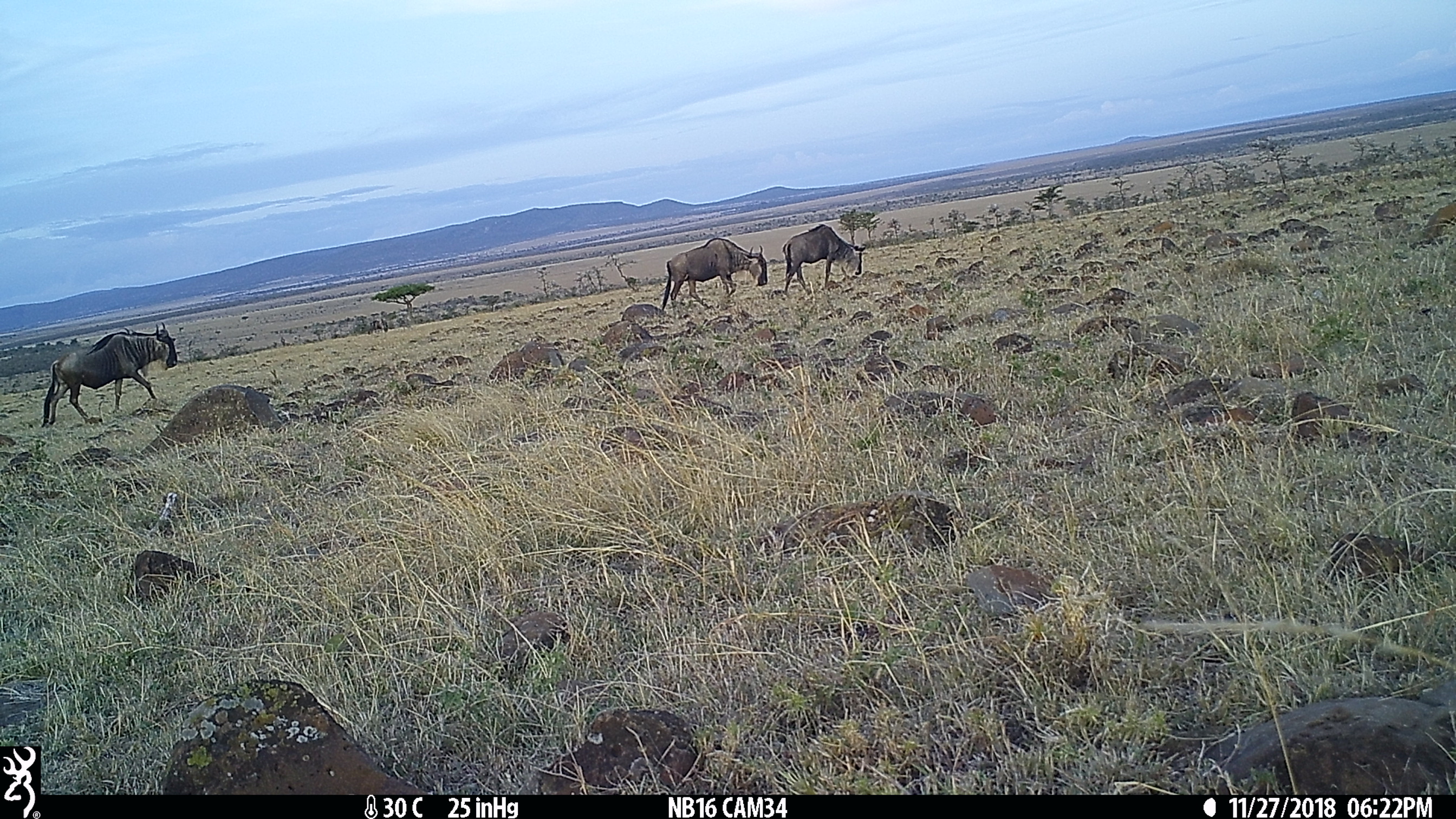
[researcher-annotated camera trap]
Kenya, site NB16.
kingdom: Animalia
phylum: Chordata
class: Mammalia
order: Artiodactyla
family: Bovidae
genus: Connochaetes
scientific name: Connochaetes taurinus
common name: blue wildebeest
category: wildebeest